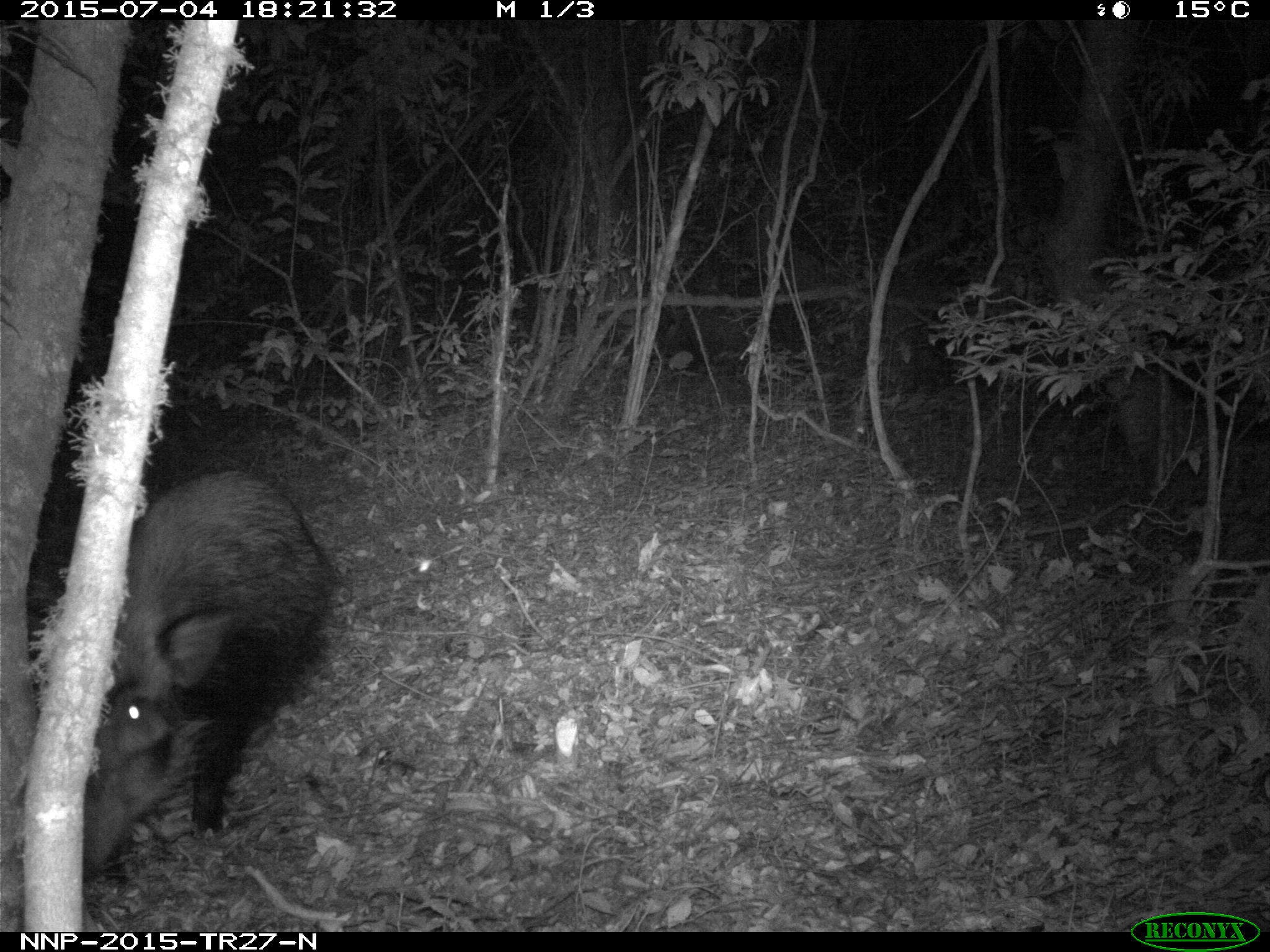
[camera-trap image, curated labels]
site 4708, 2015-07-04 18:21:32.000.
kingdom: Animalia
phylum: Chordata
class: Mammalia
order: Artiodactyla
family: Suidae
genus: Potamochoerus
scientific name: Potamochoerus larvatus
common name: bushpig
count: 1